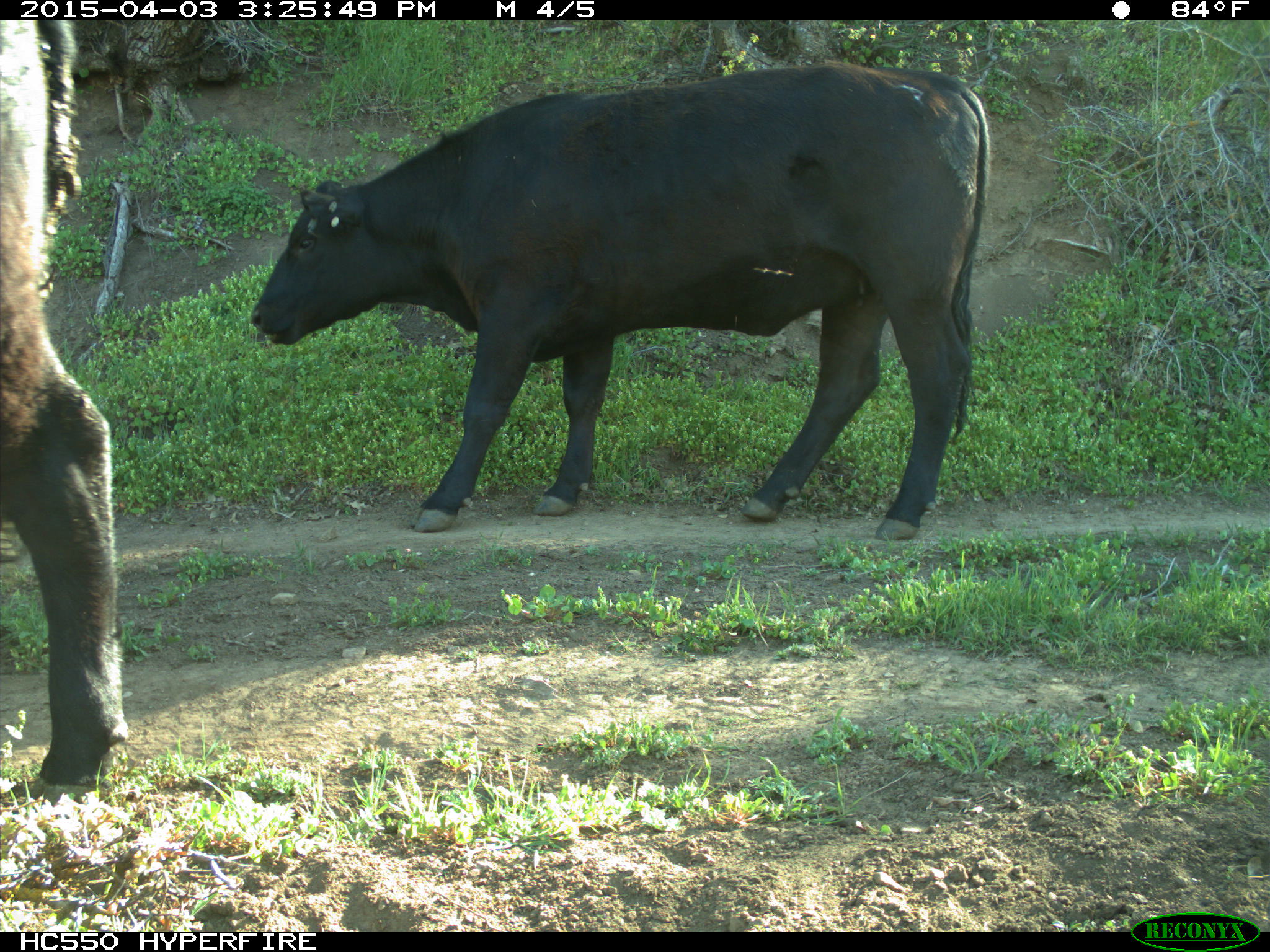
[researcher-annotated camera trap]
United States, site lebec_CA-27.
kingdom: Animalia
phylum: Chordata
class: Mammalia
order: Artiodactyla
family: Bovidae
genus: Bos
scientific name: Bos taurus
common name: domestic cow